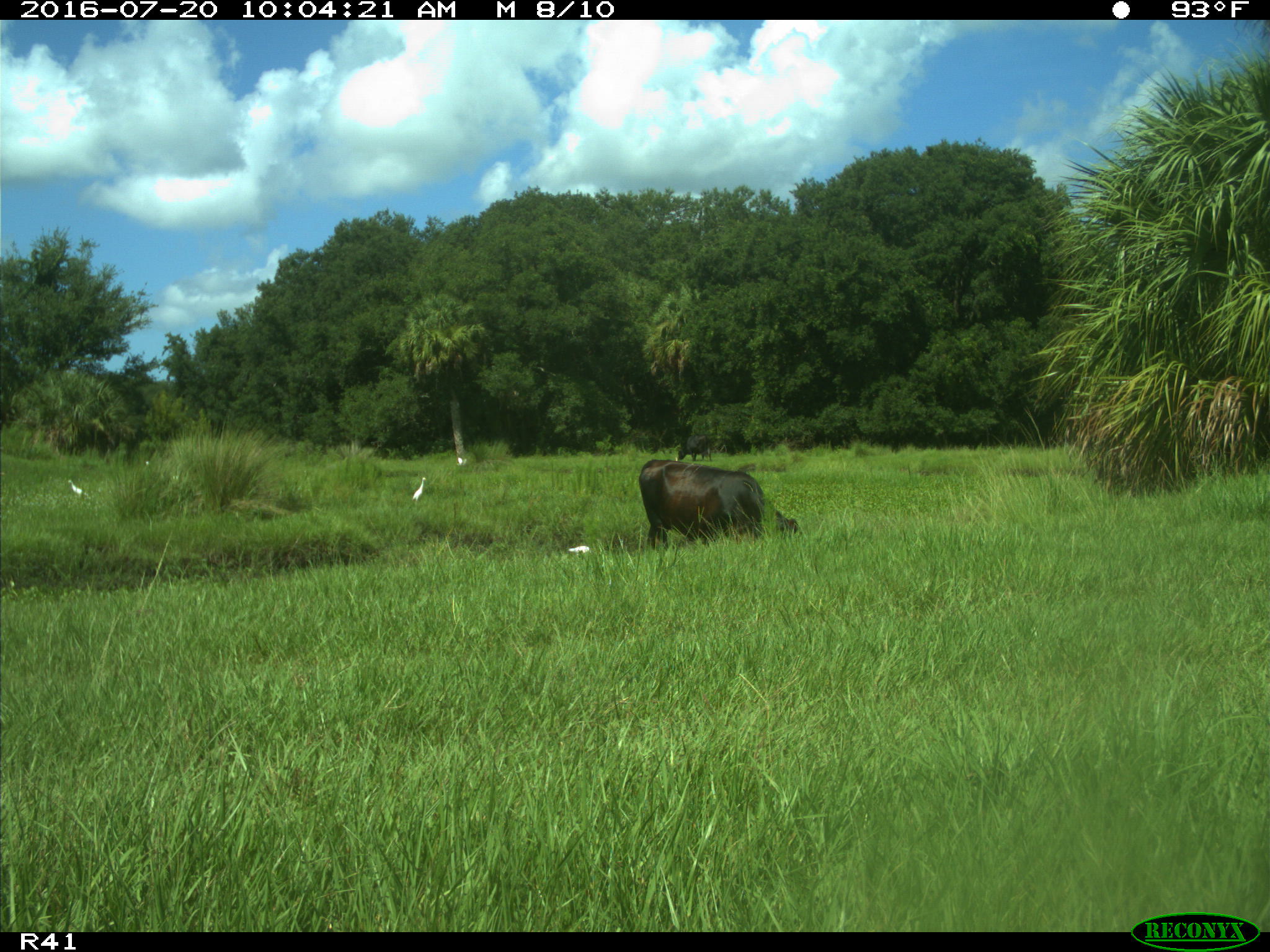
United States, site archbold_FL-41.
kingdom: Animalia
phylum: Chordata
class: Mammalia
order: Artiodactyla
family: Bovidae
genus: Bos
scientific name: Bos taurus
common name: domestic cow